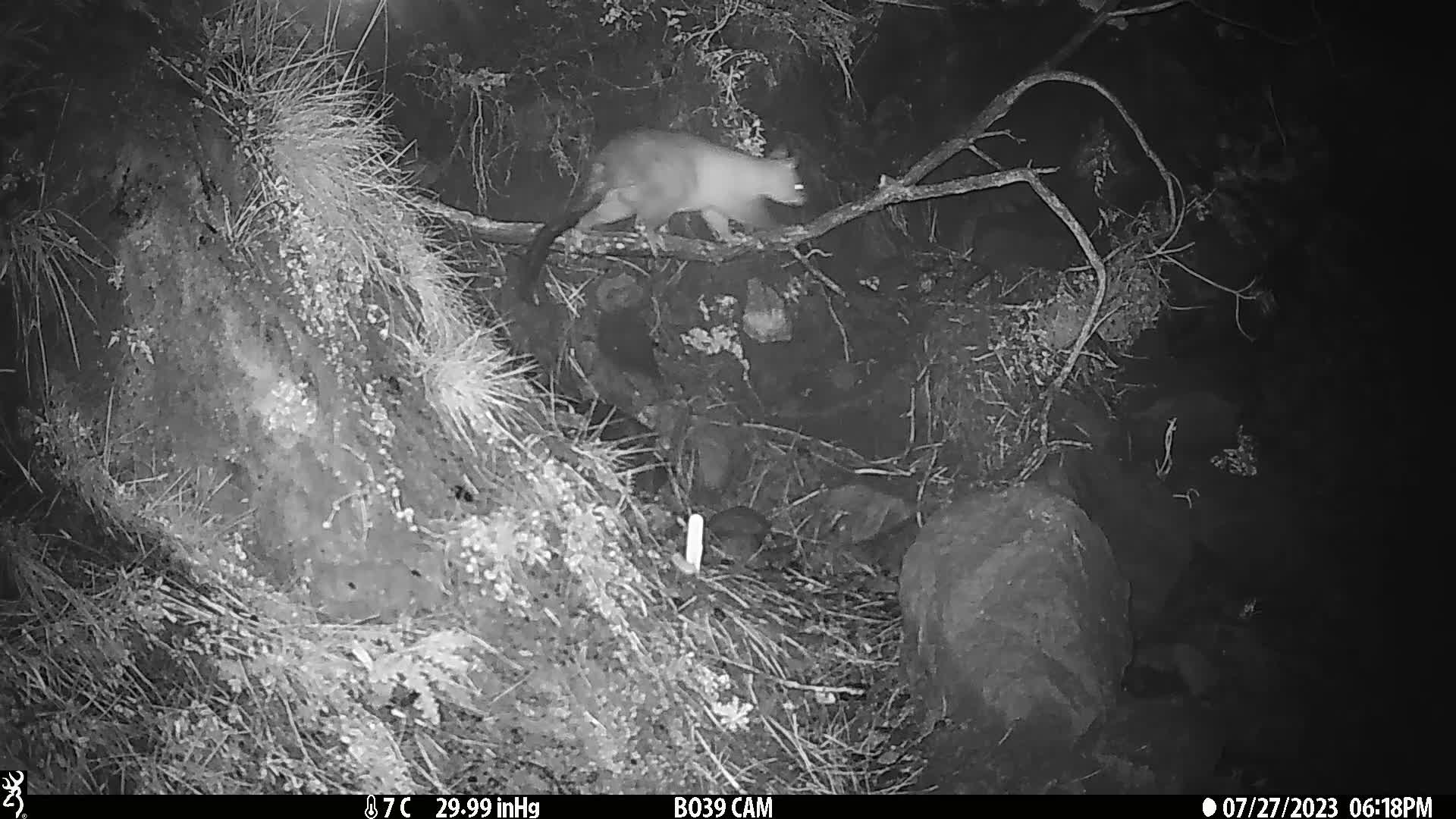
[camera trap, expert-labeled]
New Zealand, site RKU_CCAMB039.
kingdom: Animalia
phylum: Chordata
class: Mammalia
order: Diprotodontia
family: Phalangeridae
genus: Trichosurus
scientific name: Trichosurus vulpecula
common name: common brushtail possum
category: possum